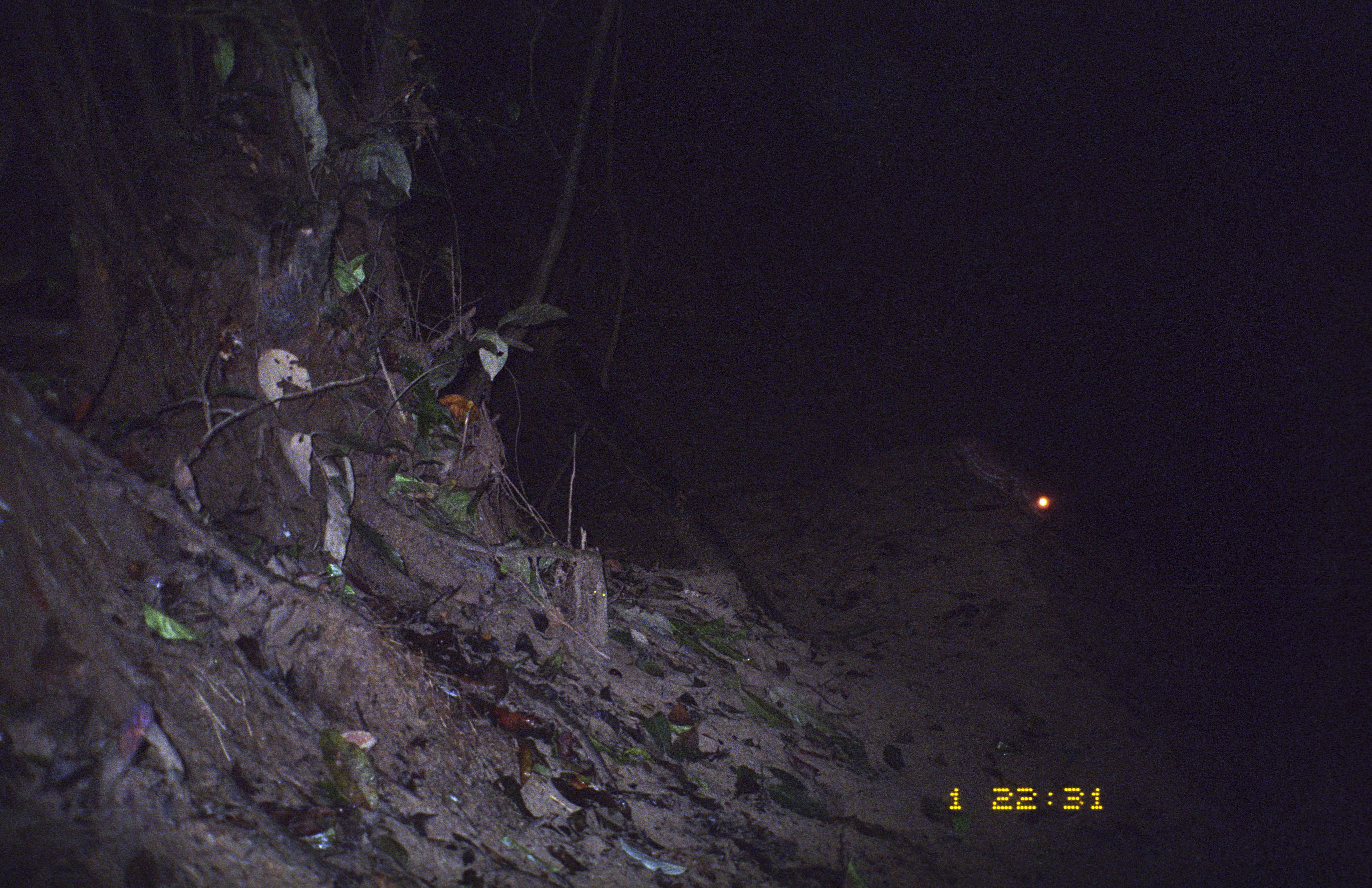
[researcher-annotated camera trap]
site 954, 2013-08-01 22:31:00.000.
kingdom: Animalia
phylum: Chordata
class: Mammalia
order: Rodentia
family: Cuniculidae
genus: Cuniculus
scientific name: Cuniculus paca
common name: spotted paca